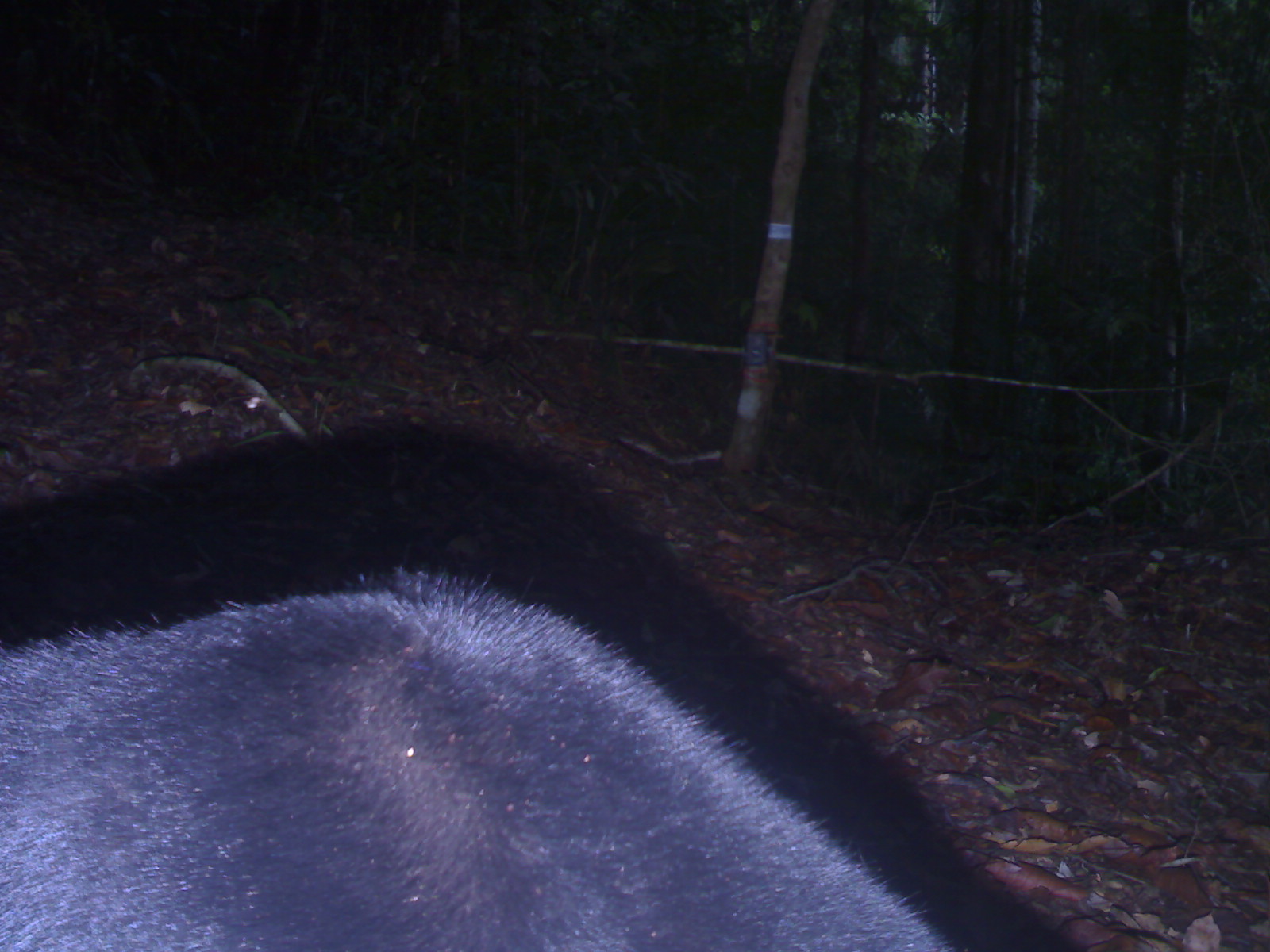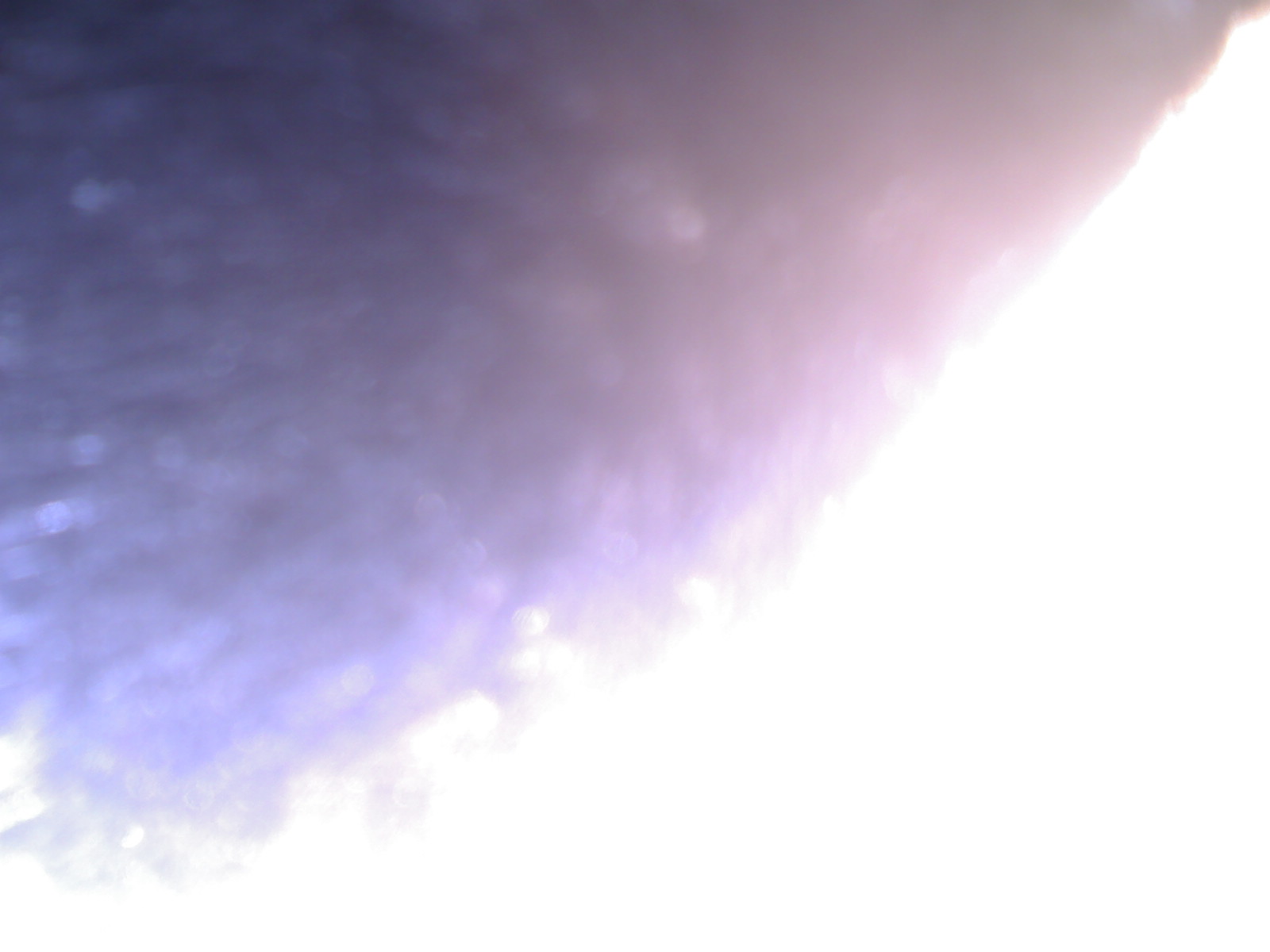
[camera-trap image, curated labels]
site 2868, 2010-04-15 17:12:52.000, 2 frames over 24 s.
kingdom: Animalia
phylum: Chordata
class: Mammalia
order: Carnivora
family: Ursidae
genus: Helarctos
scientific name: Helarctos malayanus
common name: sun bear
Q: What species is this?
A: Helarctos malayanus (sun bear).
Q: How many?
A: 1.